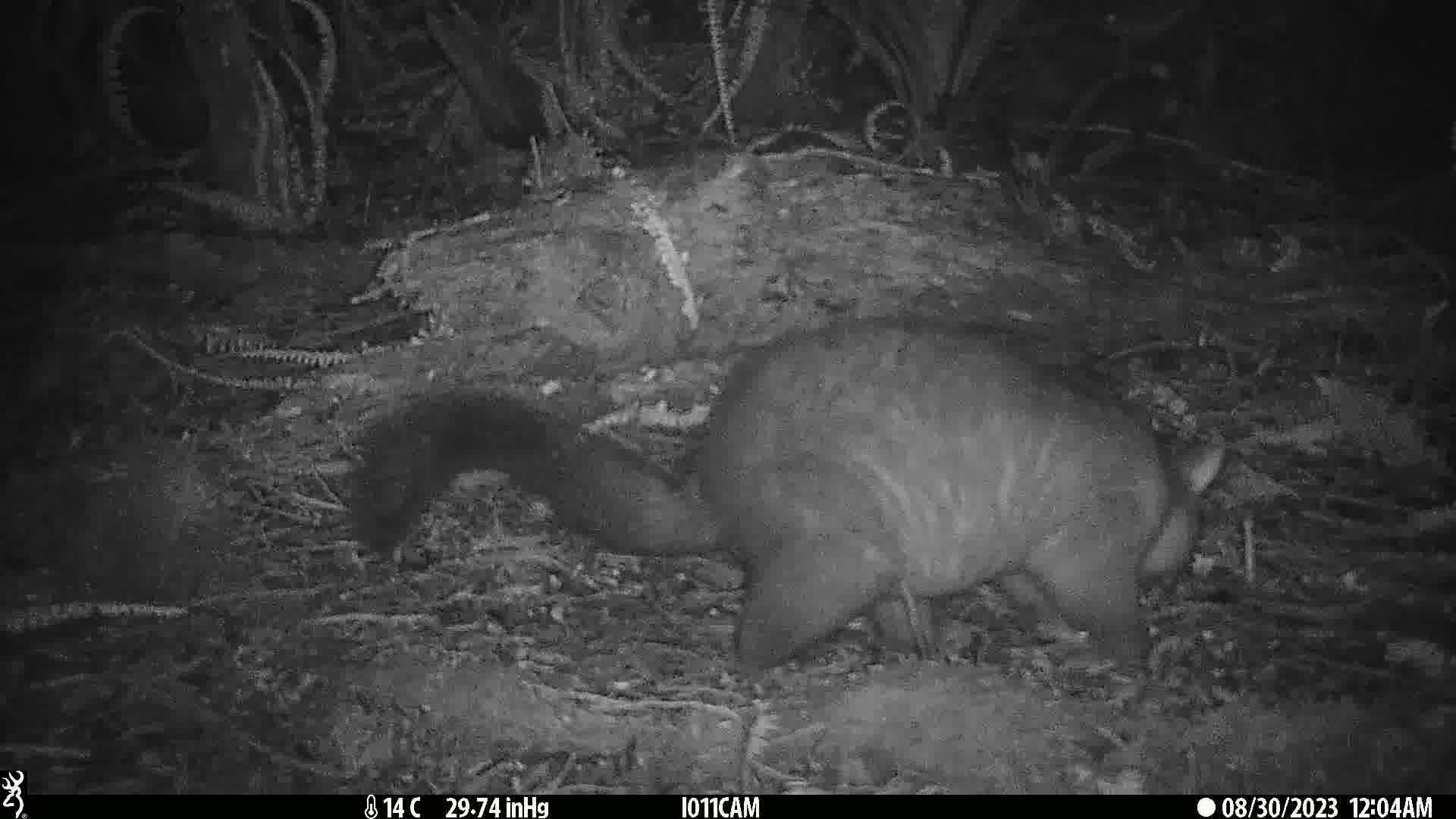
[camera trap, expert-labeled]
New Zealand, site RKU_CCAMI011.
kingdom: Animalia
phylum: Chordata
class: Mammalia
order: Diprotodontia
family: Phalangeridae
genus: Trichosurus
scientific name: Trichosurus vulpecula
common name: common brushtail possum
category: possum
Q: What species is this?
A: Possum (common brushtail possum) (Trichosurus vulpecula).